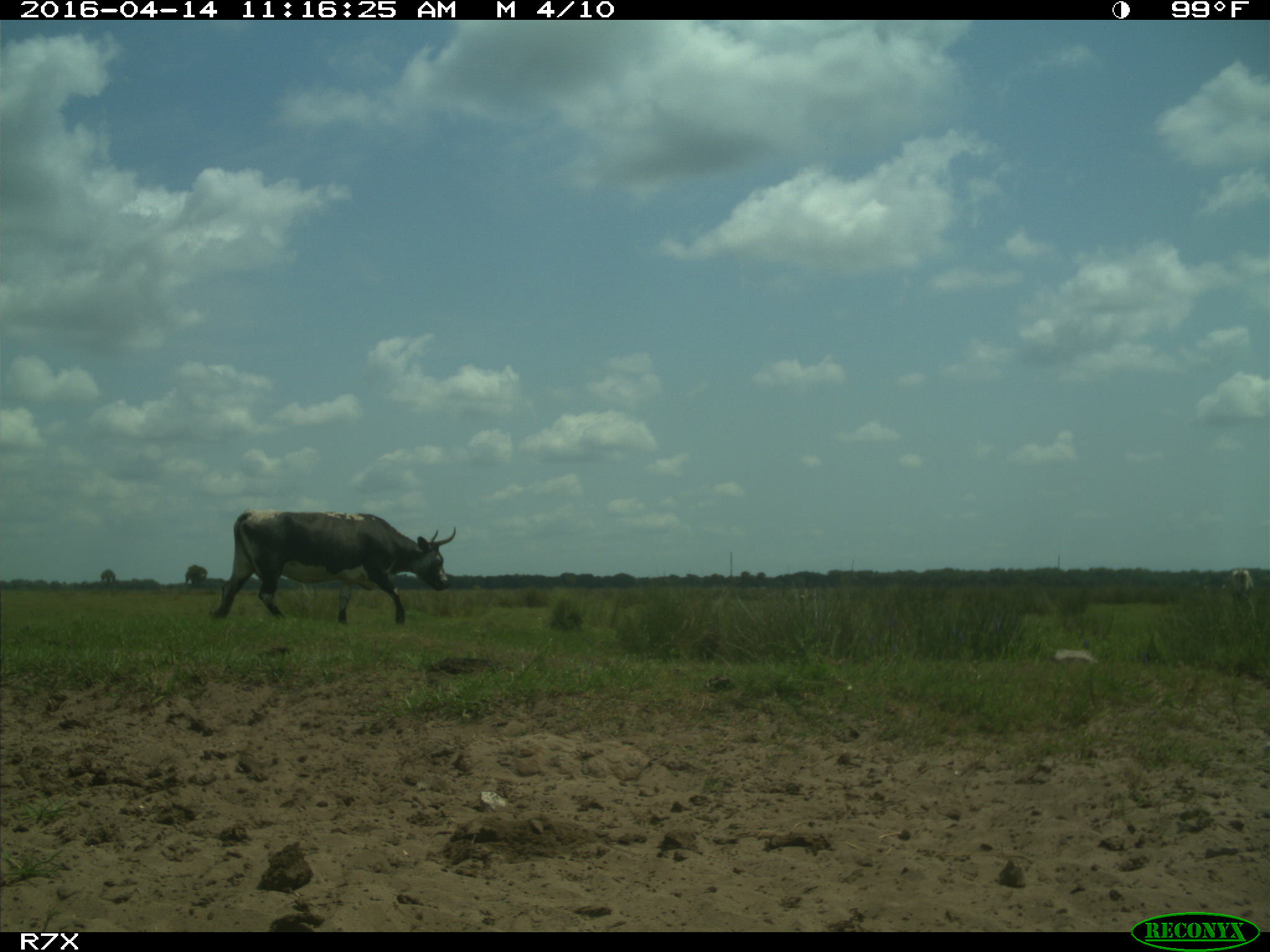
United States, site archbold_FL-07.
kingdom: Animalia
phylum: Chordata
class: Mammalia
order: Artiodactyla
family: Bovidae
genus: Bos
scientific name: Bos taurus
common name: domestic cow